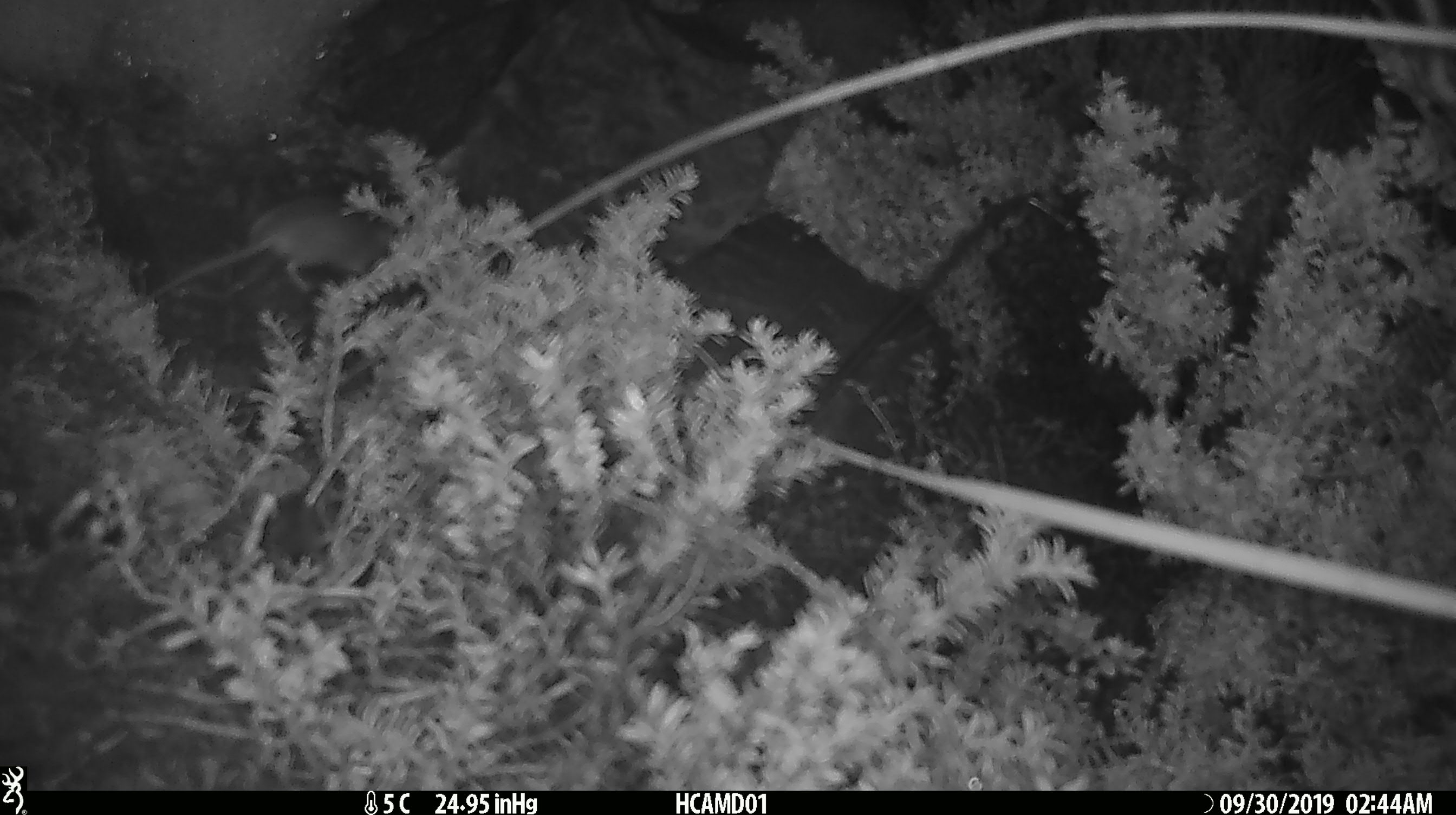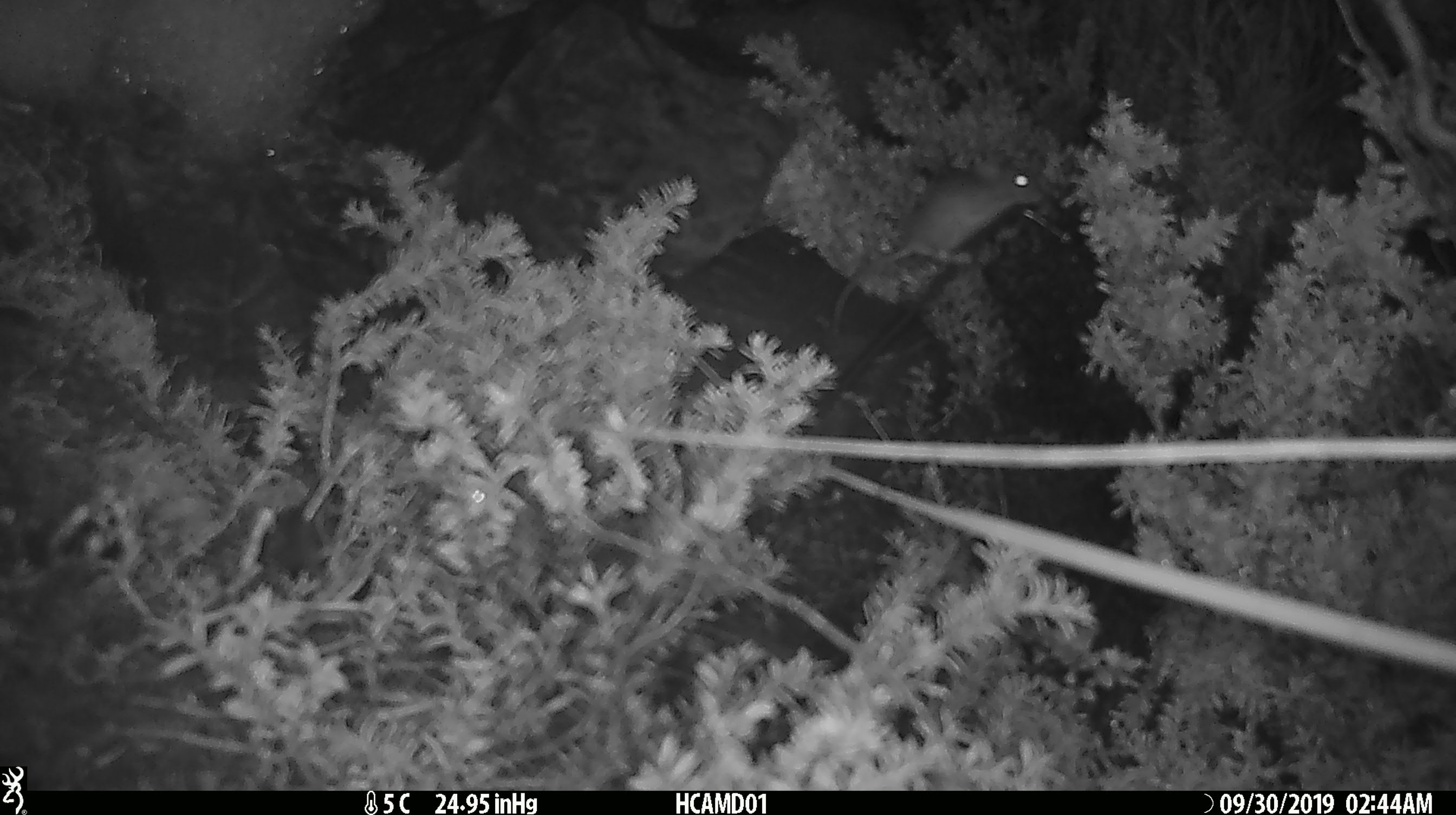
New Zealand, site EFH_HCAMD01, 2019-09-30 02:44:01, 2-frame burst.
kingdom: Animalia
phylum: Chordata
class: Mammalia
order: Rodentia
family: Muridae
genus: Mus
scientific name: Mus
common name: mouse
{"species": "mouse (Mus)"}